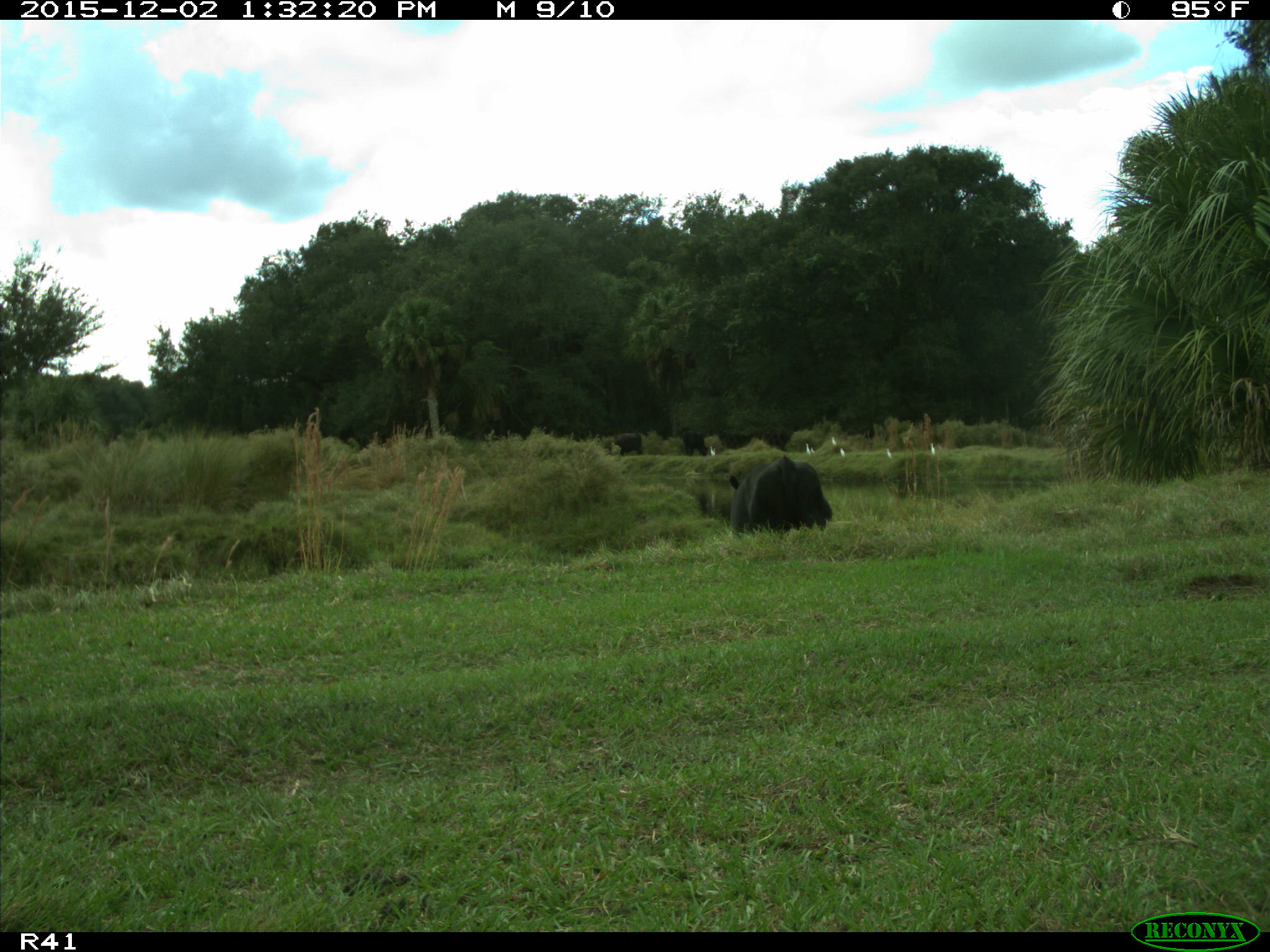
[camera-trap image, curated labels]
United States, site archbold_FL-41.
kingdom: Animalia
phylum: Chordata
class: Mammalia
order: Artiodactyla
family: Bovidae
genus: Bos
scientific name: Bos taurus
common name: domestic cow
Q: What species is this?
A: Bos taurus (domestic cow).